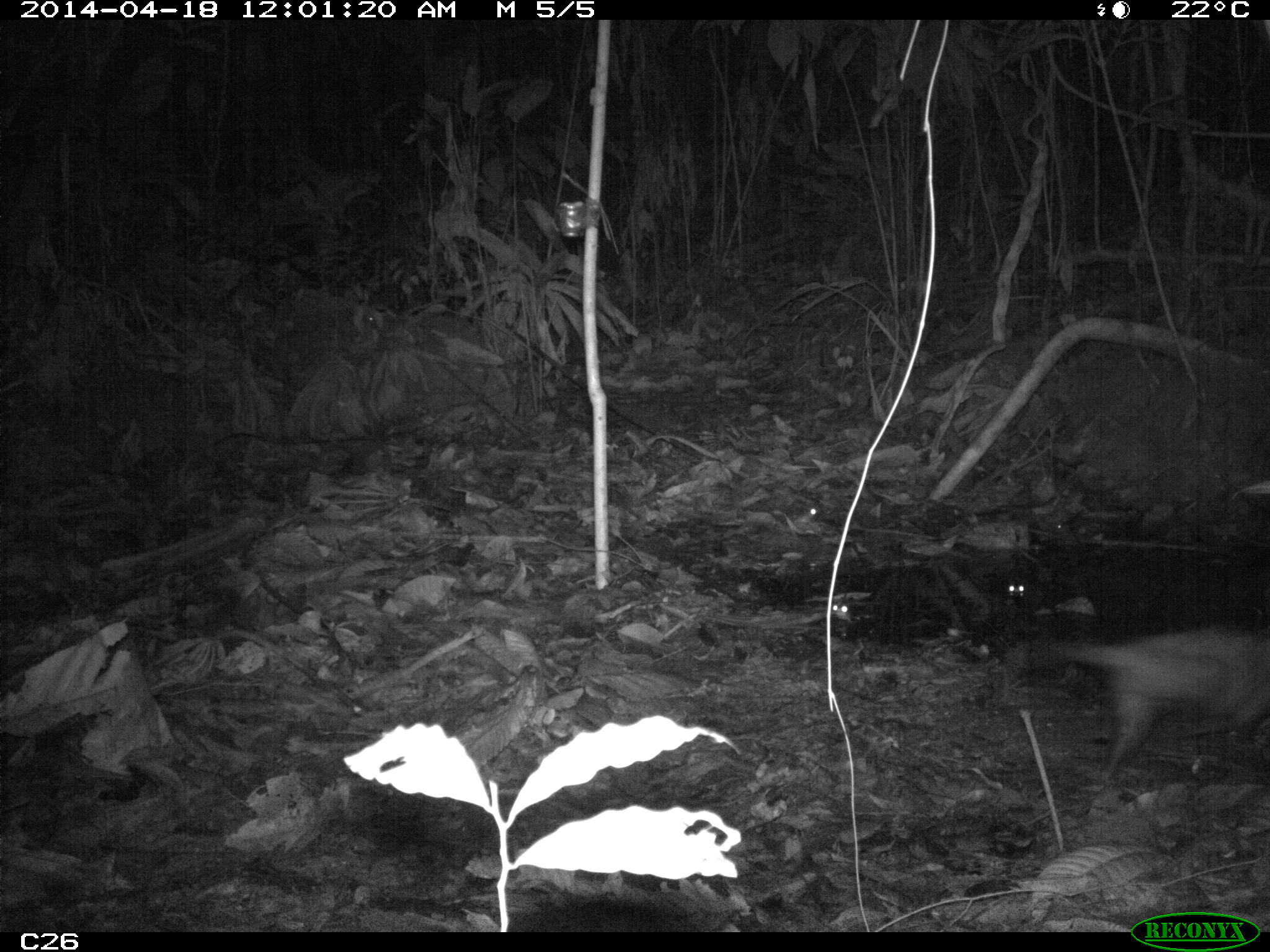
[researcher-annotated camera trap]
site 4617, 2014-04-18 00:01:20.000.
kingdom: Animalia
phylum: Chordata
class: Mammalia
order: Didelphimorphia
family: Didelphidae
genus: Didelphis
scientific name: Didelphis marsupialis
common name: southern opossum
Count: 1.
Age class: adult.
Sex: male.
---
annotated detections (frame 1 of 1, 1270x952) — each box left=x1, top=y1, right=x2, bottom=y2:
didelphis marsupialis: left=1035, top=622, right=1270, bottom=785